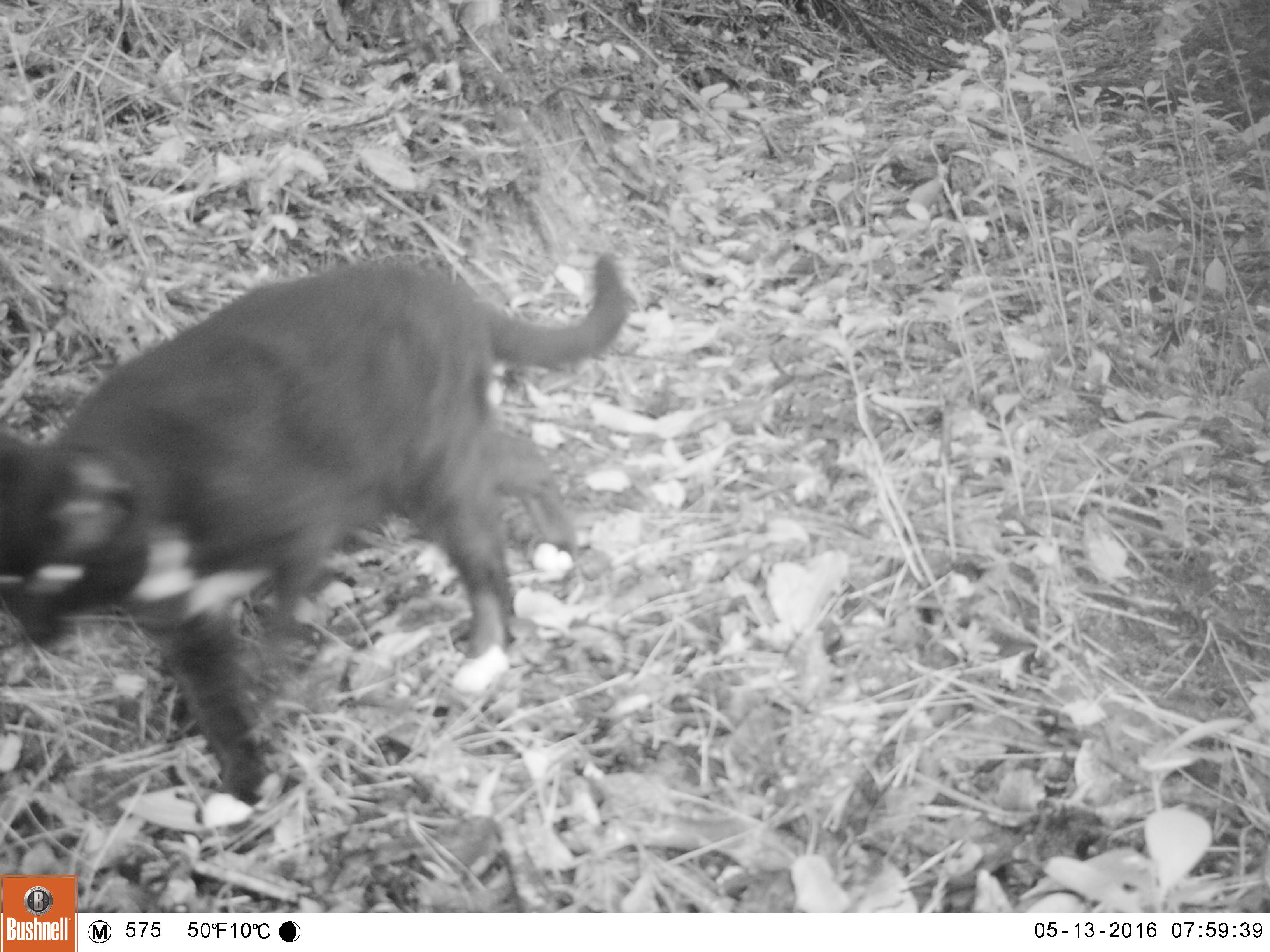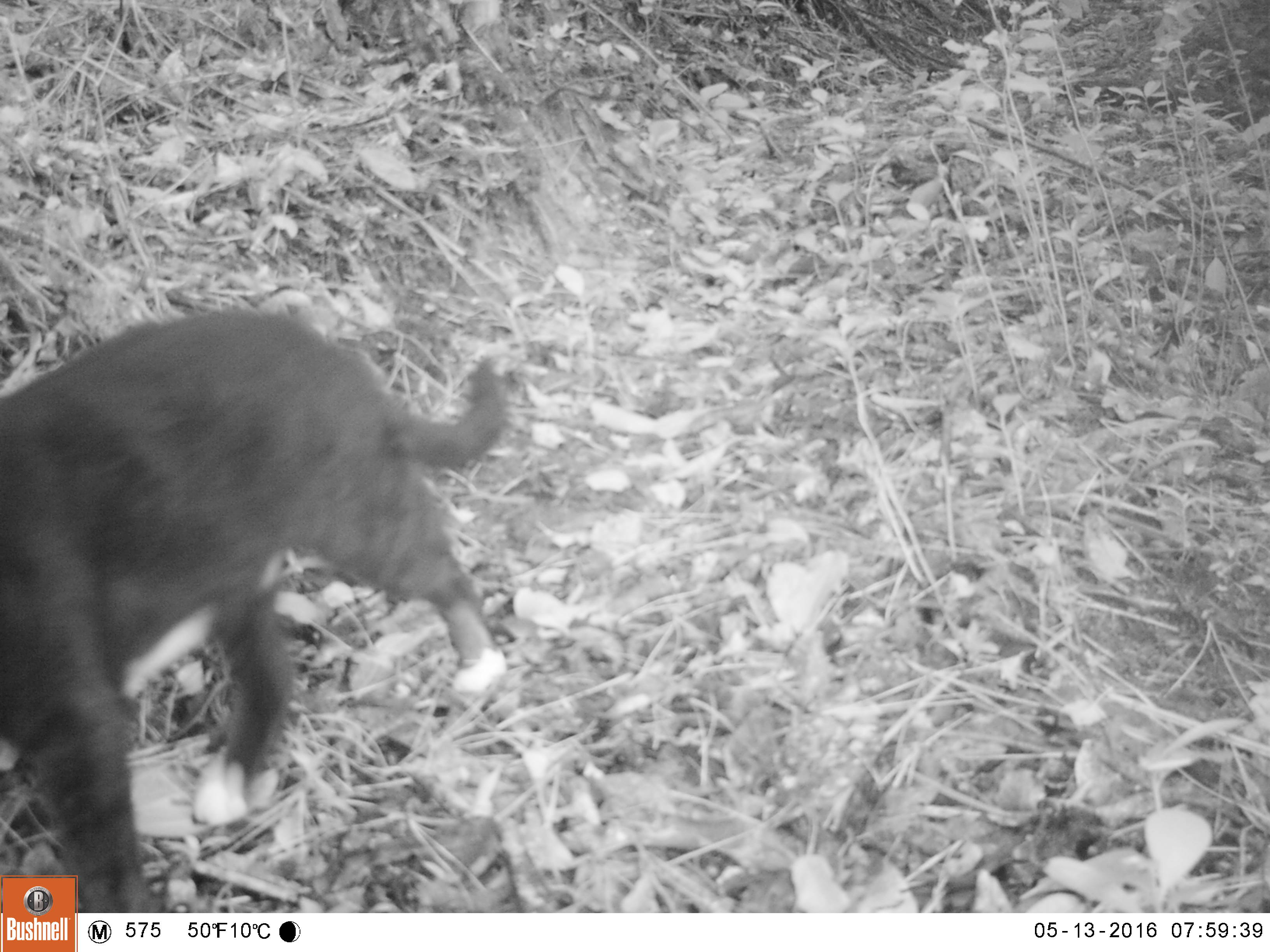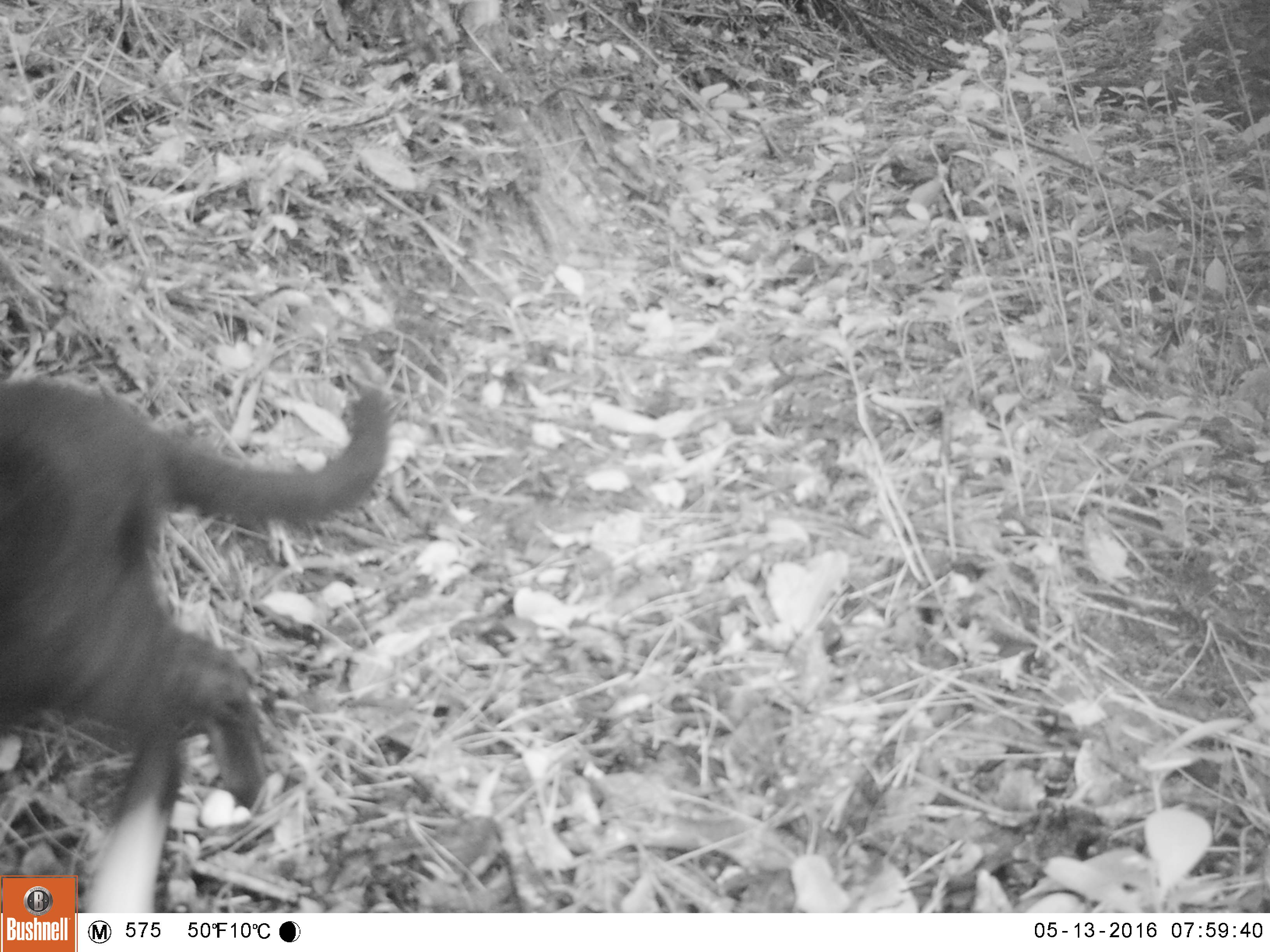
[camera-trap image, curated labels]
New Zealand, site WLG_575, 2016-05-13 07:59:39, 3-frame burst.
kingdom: Animalia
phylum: Chordata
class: Mammalia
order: Carnivora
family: Felidae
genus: Felis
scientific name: Felis catus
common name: domestic cat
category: cat